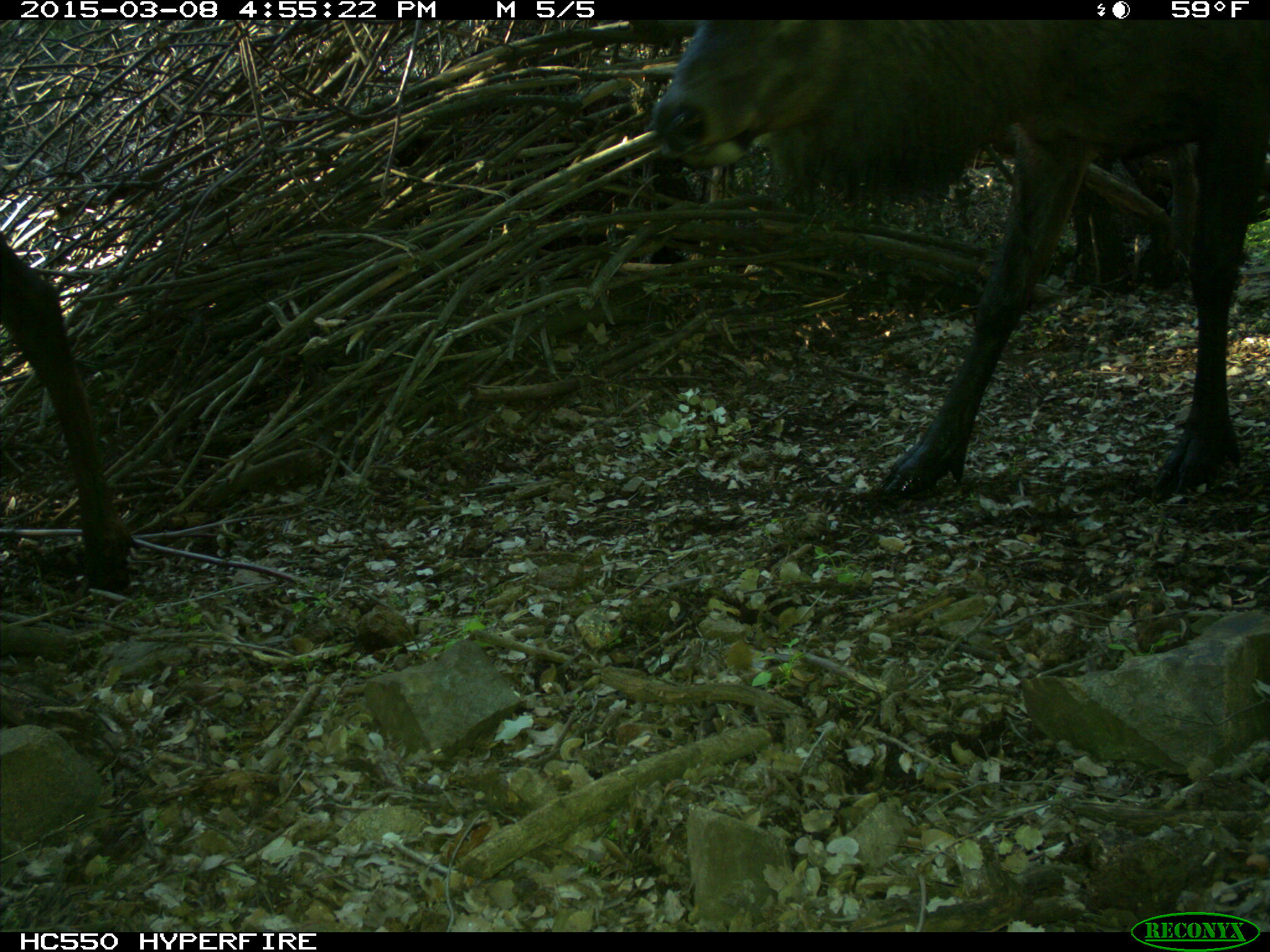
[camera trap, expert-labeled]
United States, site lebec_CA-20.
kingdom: Animalia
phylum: Chordata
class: Mammalia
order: Artiodactyla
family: Cervidae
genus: Cervus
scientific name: Cervus canadensis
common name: elk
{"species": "Cervus canadensis (elk)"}